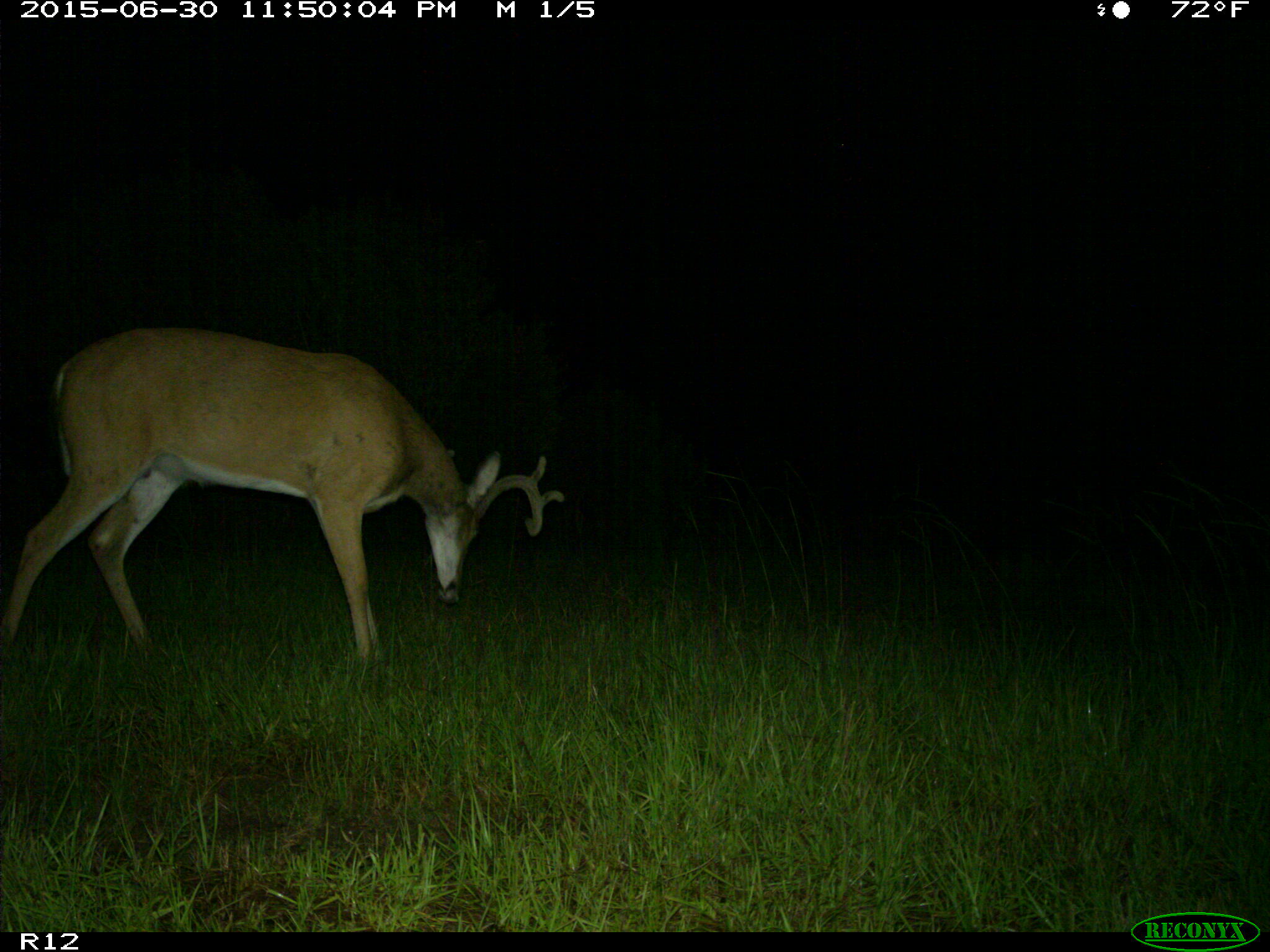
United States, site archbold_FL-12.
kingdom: Animalia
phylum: Chordata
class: Mammalia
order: Artiodactyla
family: Cervidae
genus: Odocoileus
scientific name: Odocoileus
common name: deer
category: unidentified deer